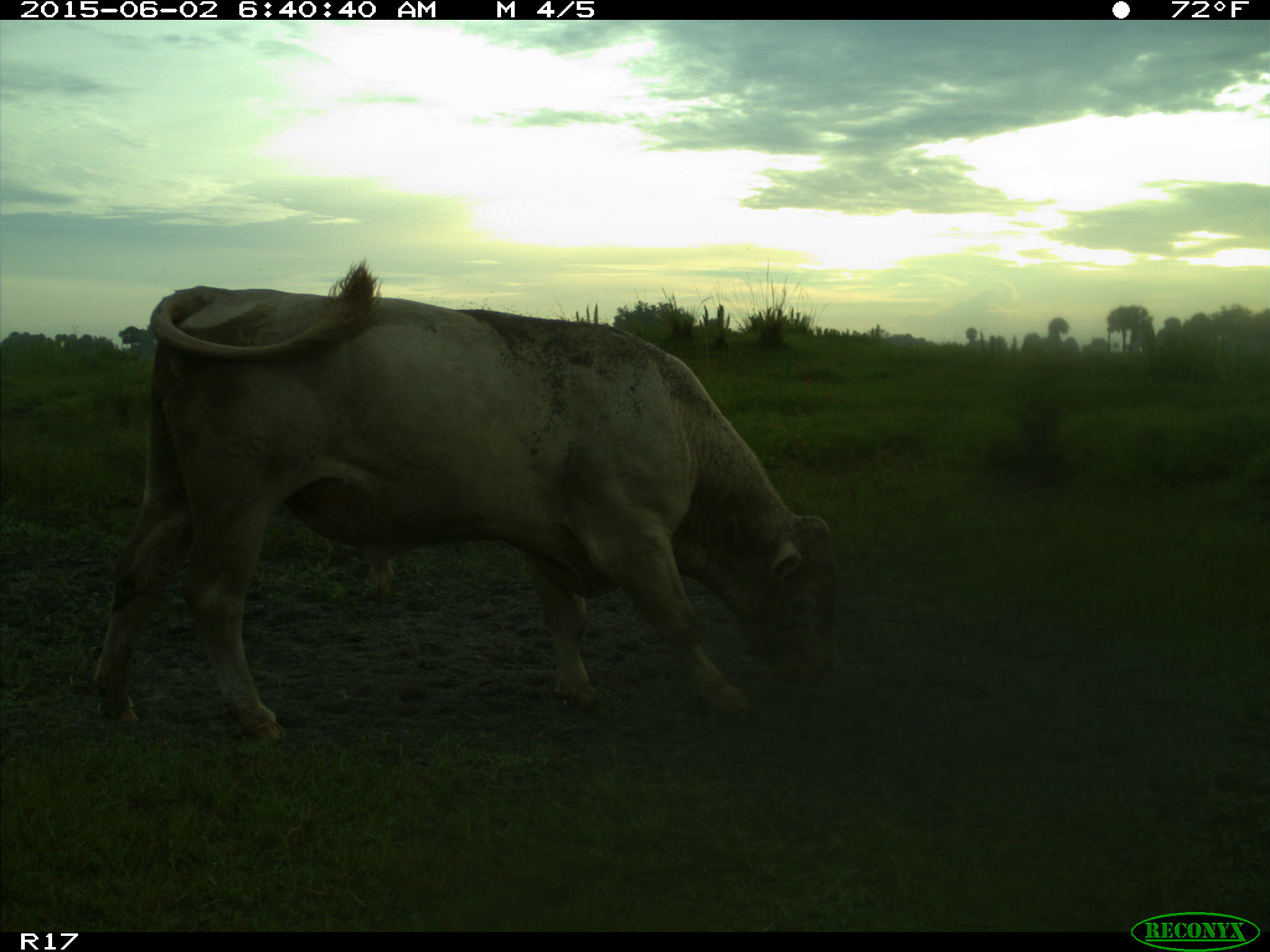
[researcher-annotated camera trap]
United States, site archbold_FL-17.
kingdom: Animalia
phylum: Chordata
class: Mammalia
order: Artiodactyla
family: Bovidae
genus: Bos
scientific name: Bos taurus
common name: domestic cow